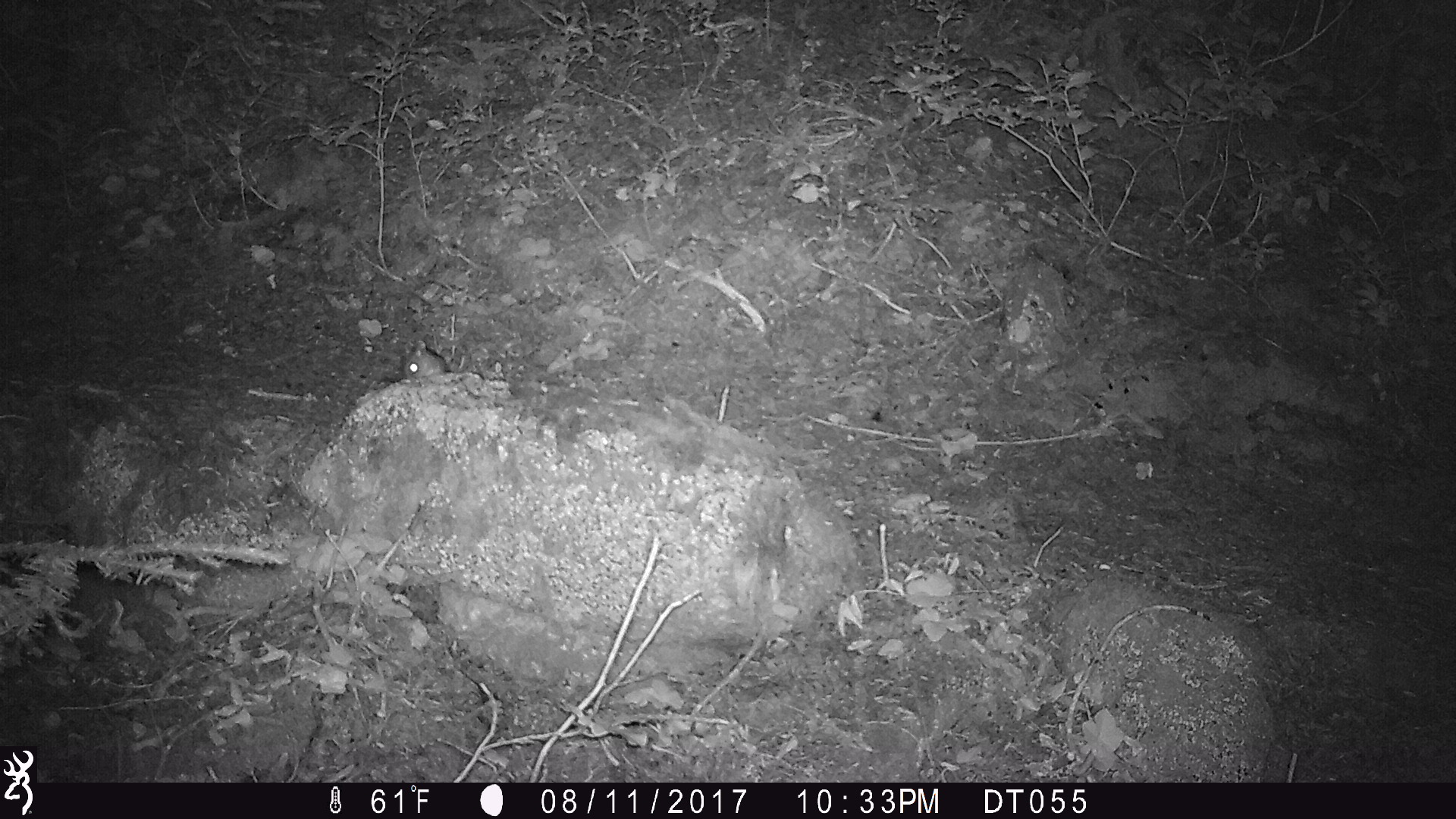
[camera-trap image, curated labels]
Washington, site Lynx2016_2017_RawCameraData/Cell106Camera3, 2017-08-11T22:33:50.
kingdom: Animalia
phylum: Chordata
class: Mammalia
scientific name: Mammalia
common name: small mammal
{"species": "small mammal (Mammalia)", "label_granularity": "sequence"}